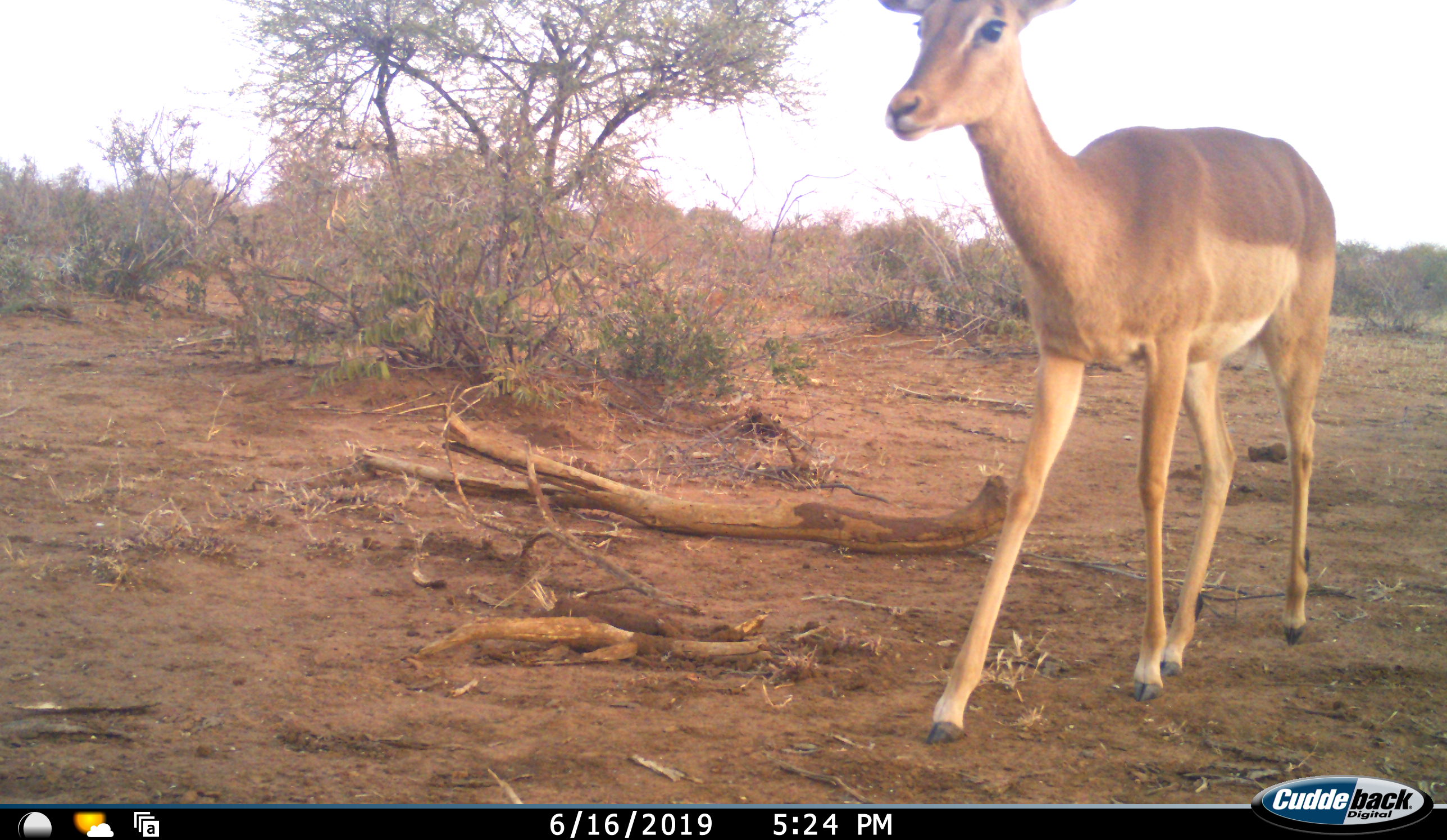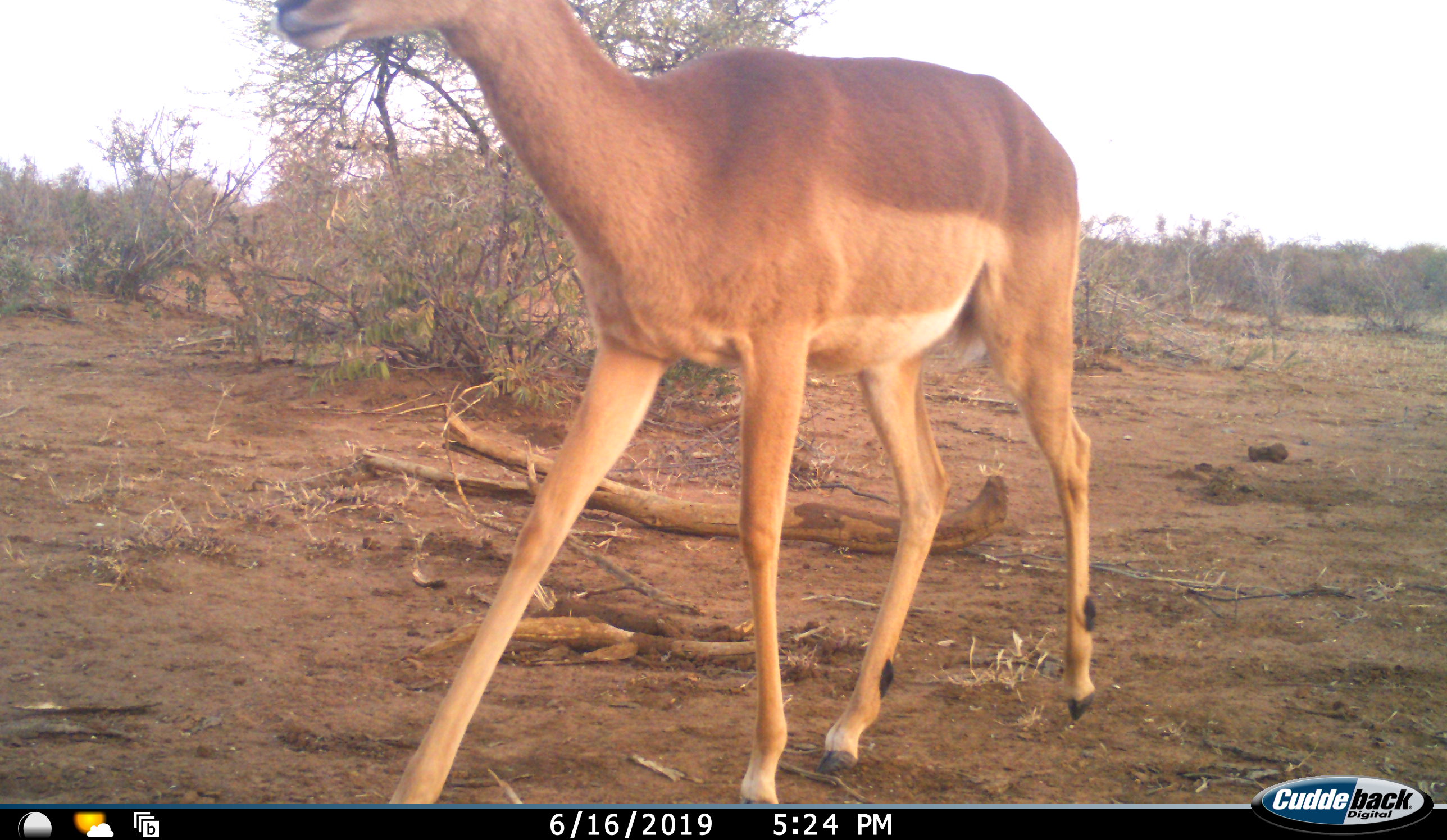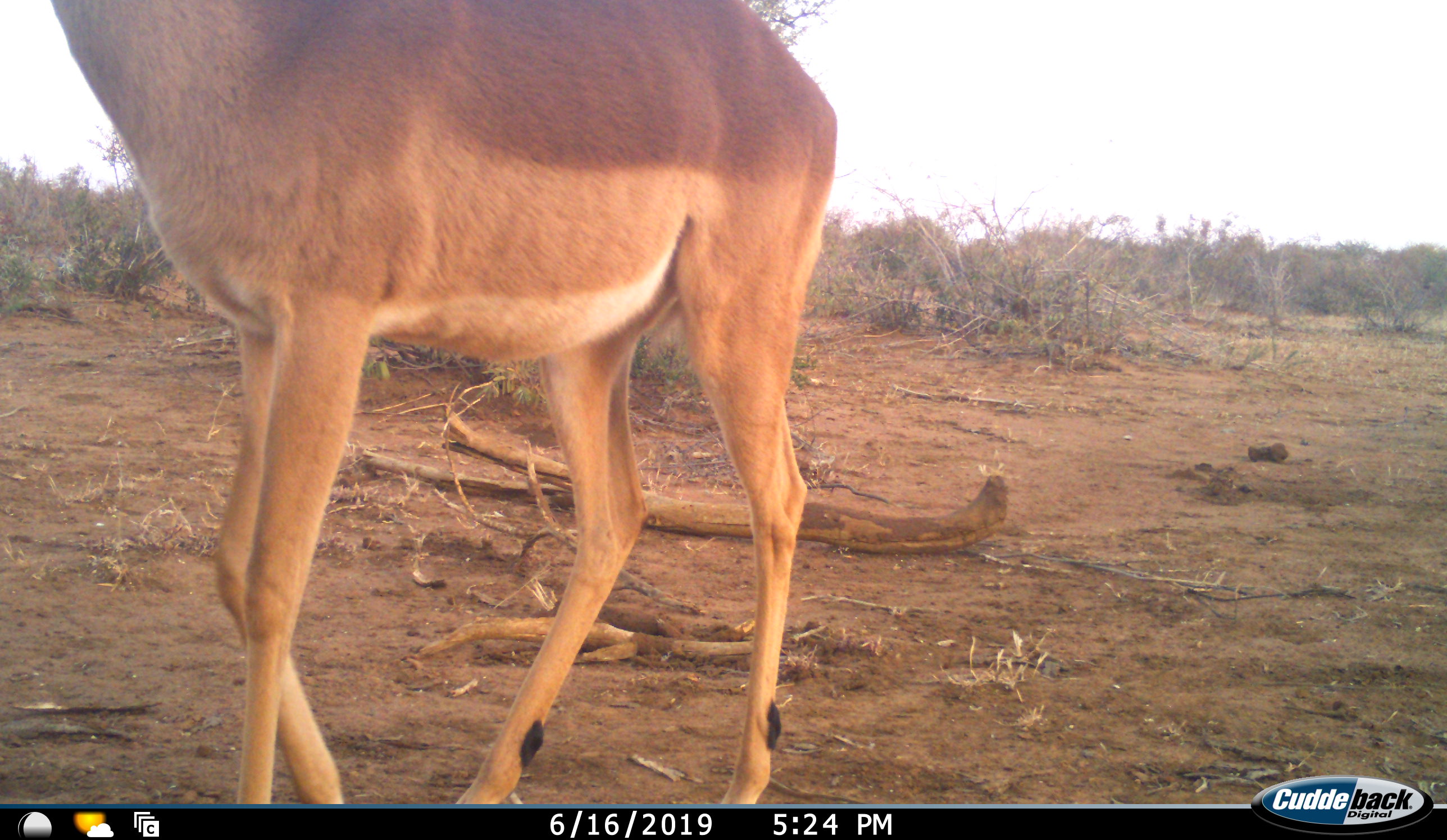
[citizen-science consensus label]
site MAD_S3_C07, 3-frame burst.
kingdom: Animalia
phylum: Chordata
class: Mammalia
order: Artiodactyla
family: Bovidae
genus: Aepyceros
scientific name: Aepyceros melampus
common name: impala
Impala (Aepyceros melampus), count 1. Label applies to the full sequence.